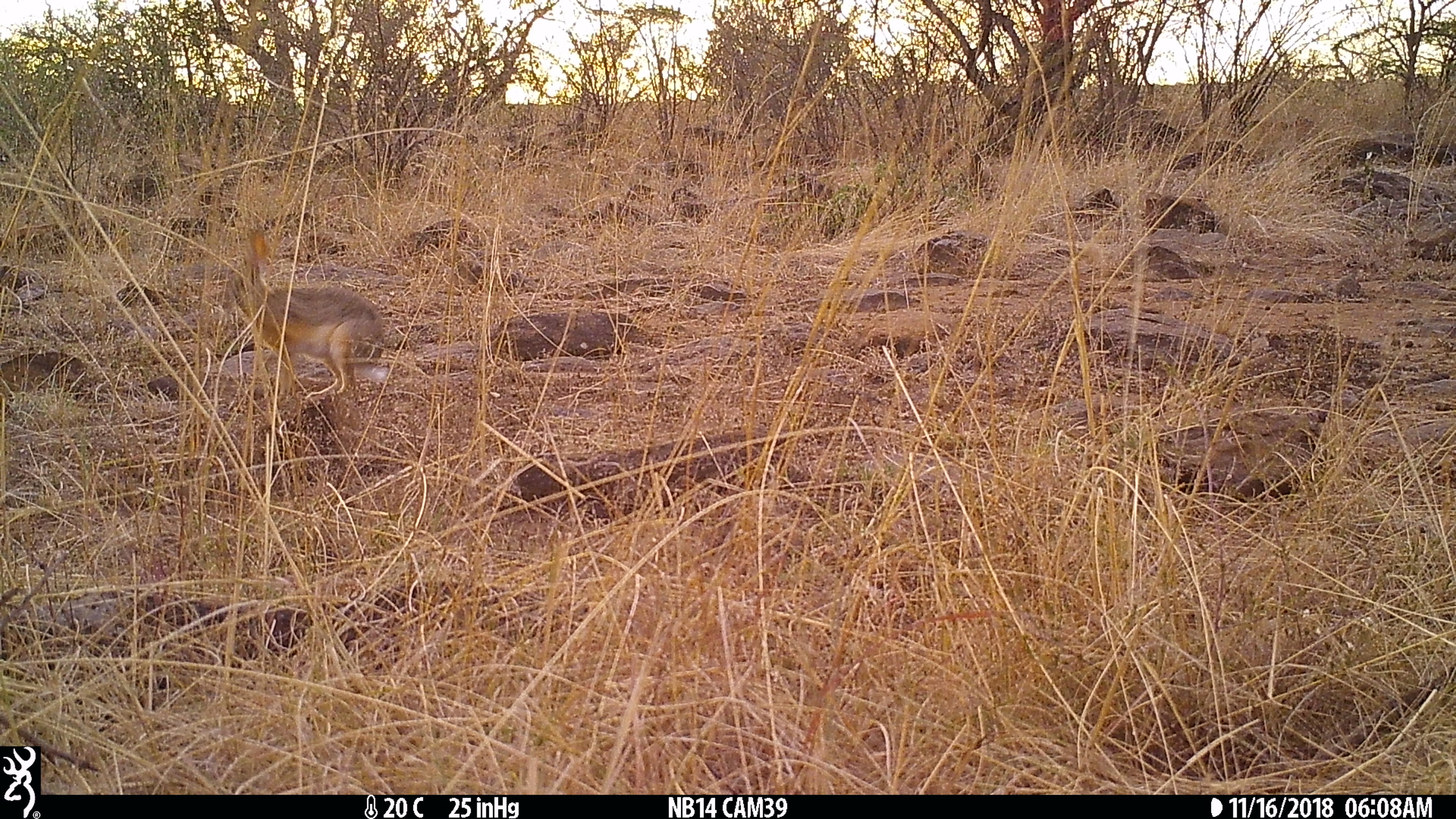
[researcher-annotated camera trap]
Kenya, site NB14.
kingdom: Animalia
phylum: Chordata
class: Mammalia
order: Lagomorpha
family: Leporidae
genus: Lepus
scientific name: Lepus capensis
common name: cape hare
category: hare